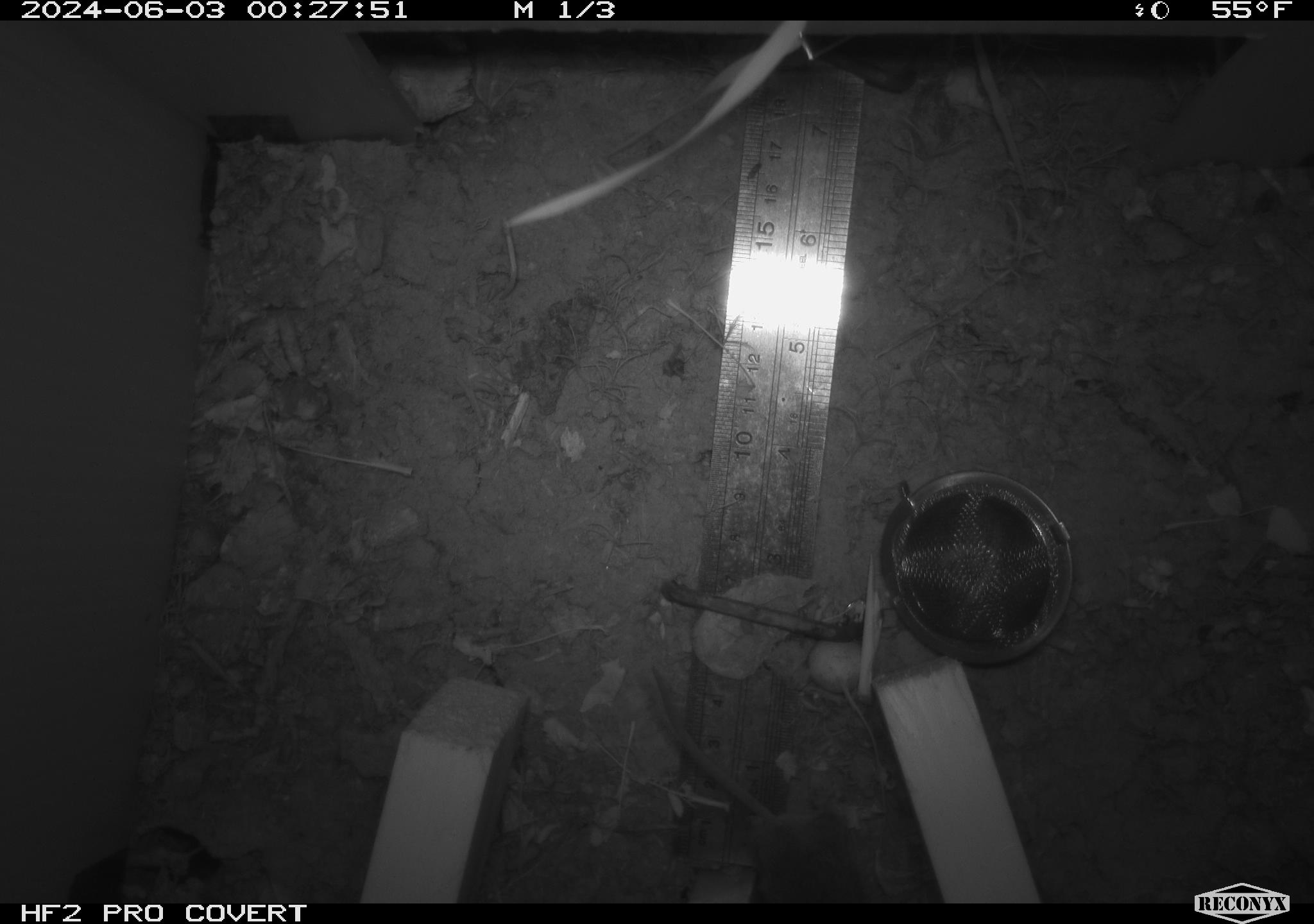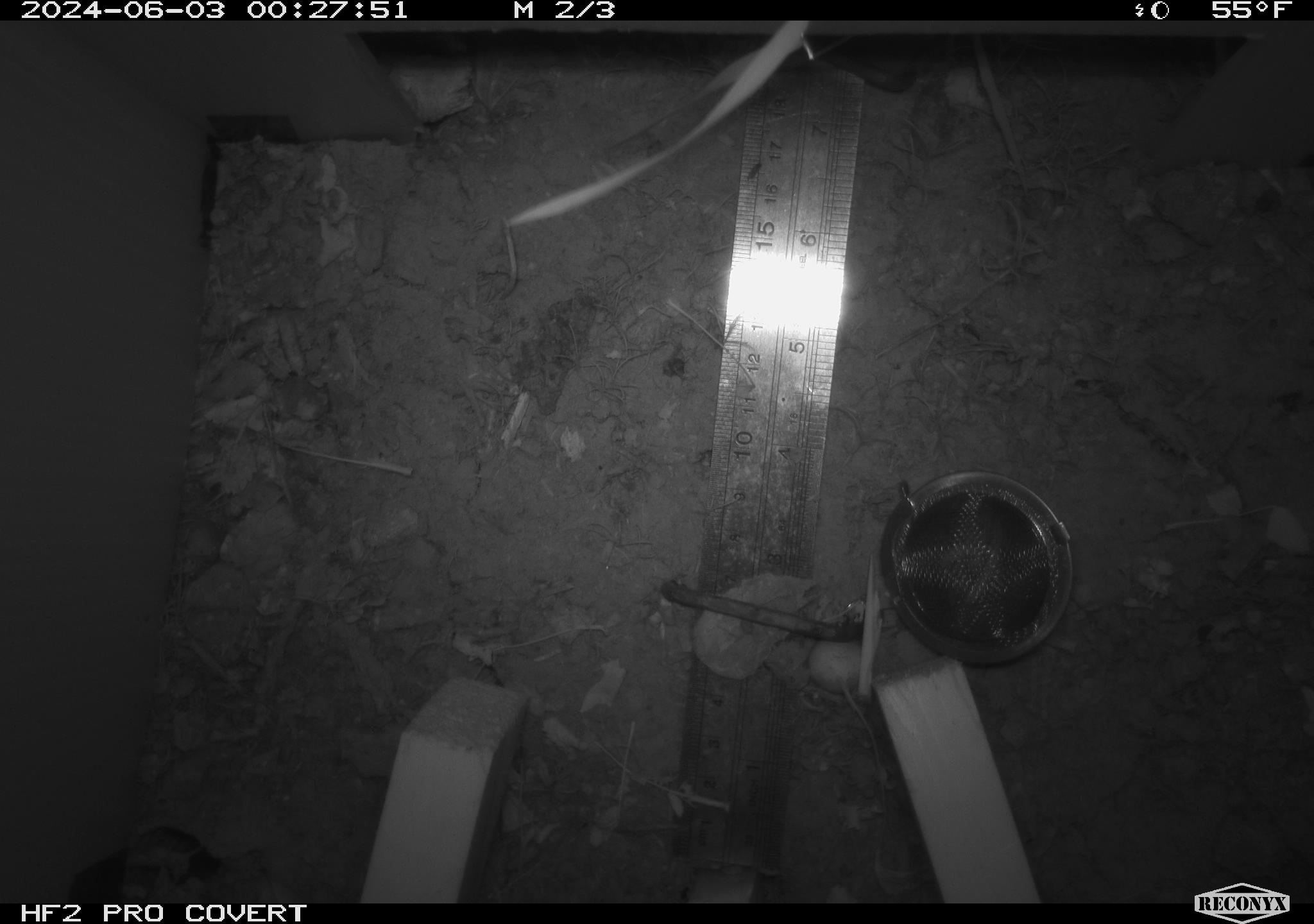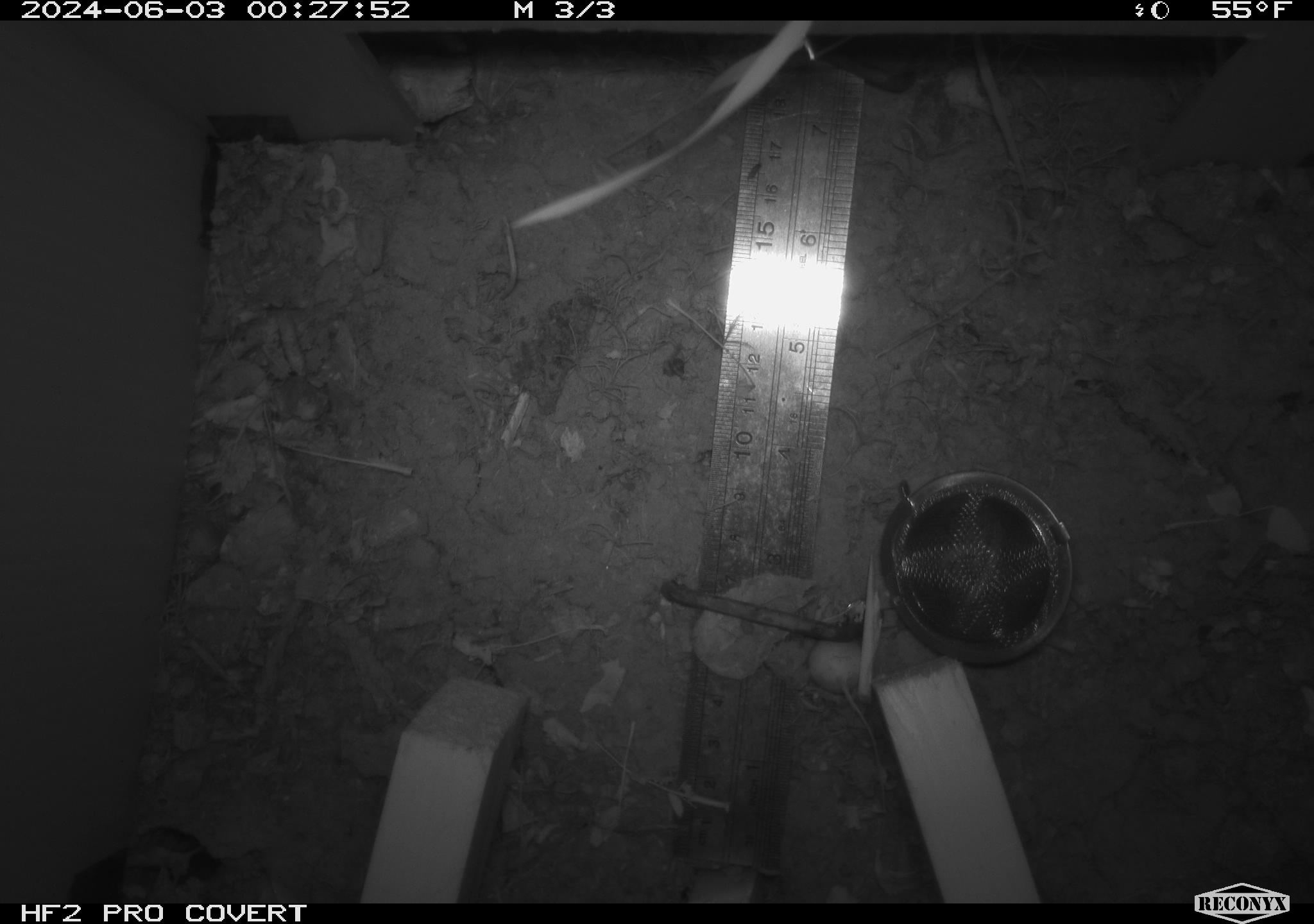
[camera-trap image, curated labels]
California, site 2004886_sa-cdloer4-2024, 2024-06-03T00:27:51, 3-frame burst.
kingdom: Animalia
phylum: Chordata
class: Mammalia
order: Rodentia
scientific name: Rodentia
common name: rodent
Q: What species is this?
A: Rodent (Rodentia).